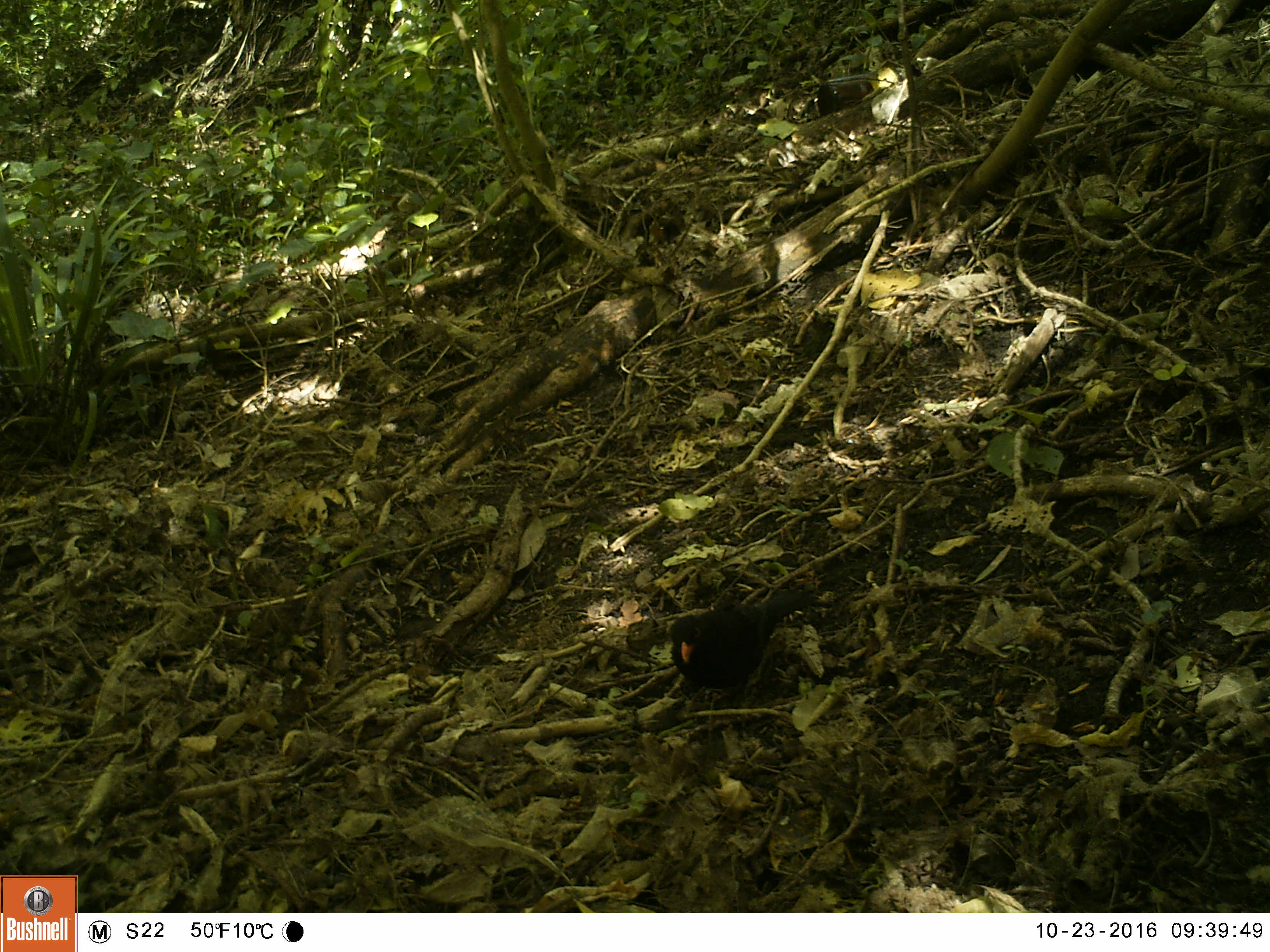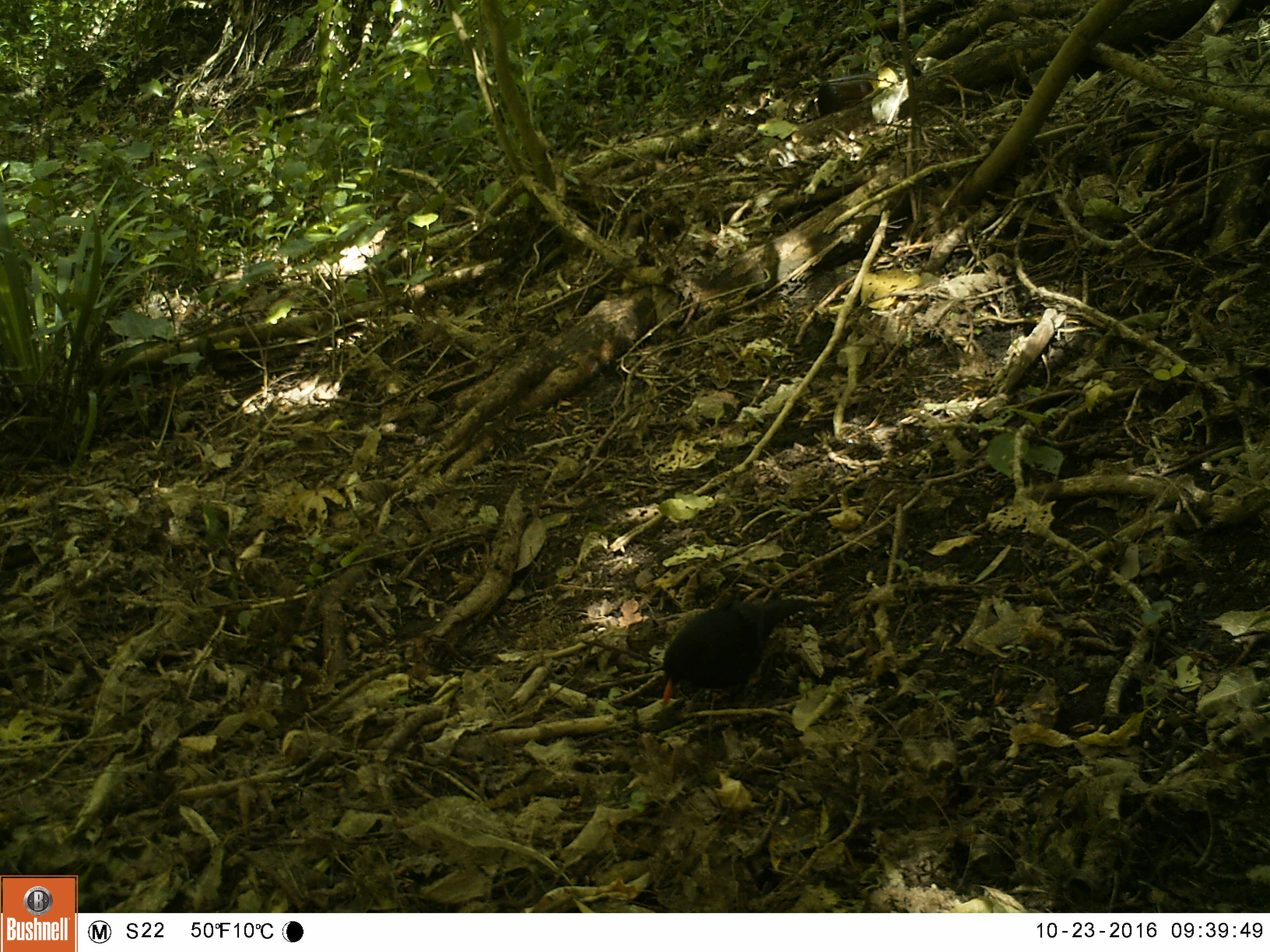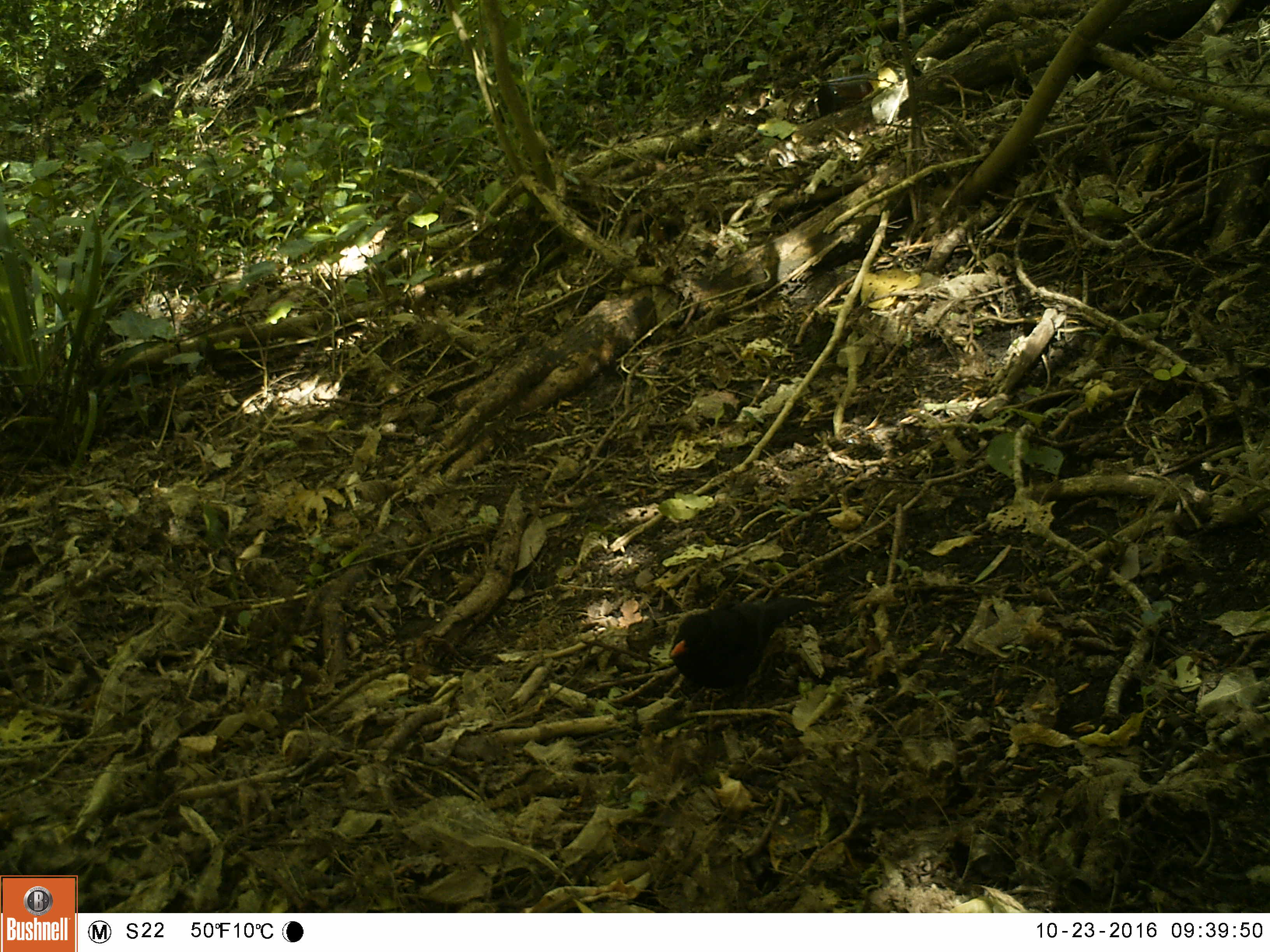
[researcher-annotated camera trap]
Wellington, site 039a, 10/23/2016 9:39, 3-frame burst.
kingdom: Animalia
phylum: Chordata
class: Aves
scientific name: Aves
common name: bird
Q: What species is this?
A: Bird (Aves).